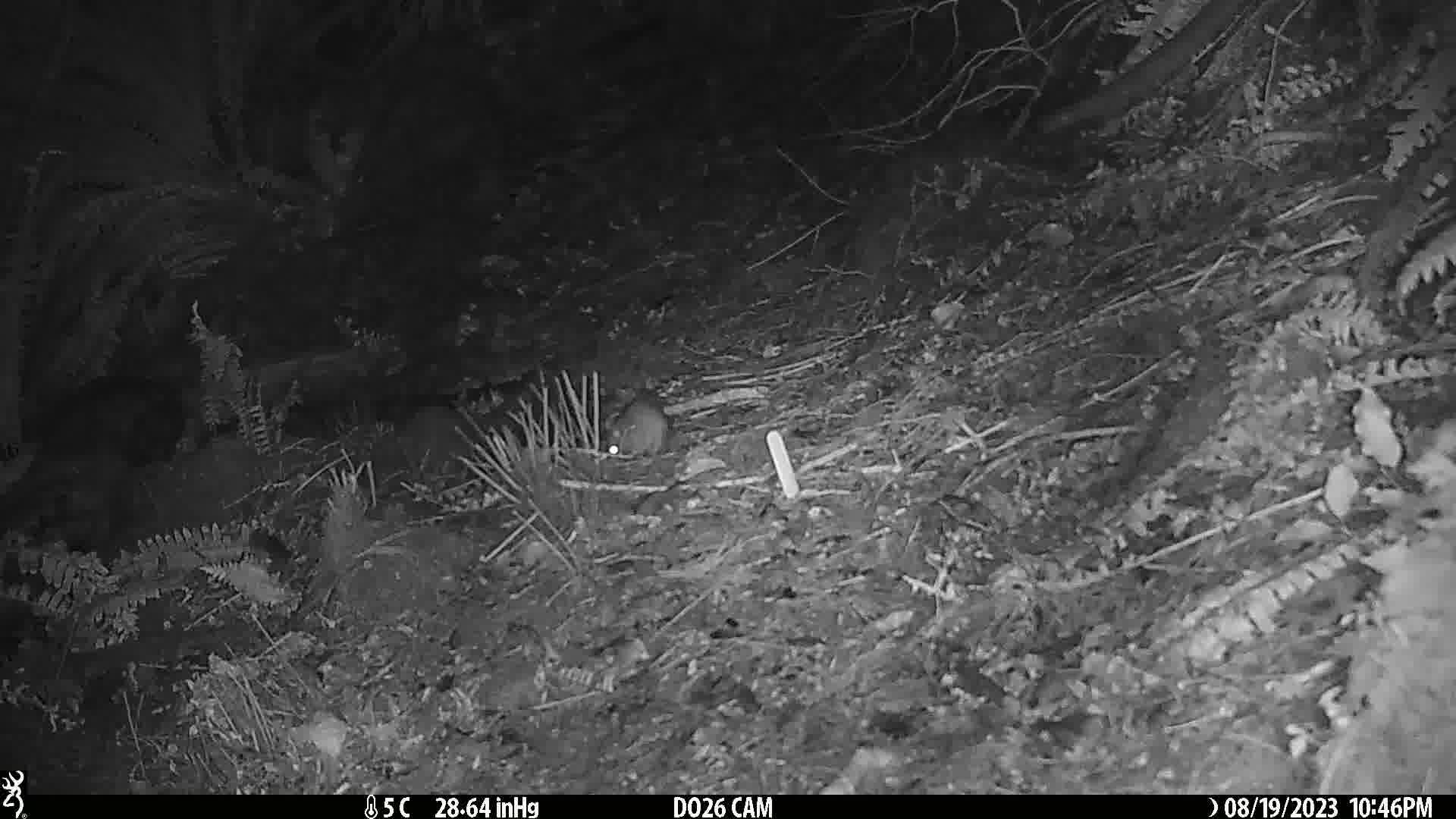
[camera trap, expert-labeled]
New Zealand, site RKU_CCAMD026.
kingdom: Animalia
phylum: Chordata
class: Mammalia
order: Rodentia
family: Muridae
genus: Rattus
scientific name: Rattus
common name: rat